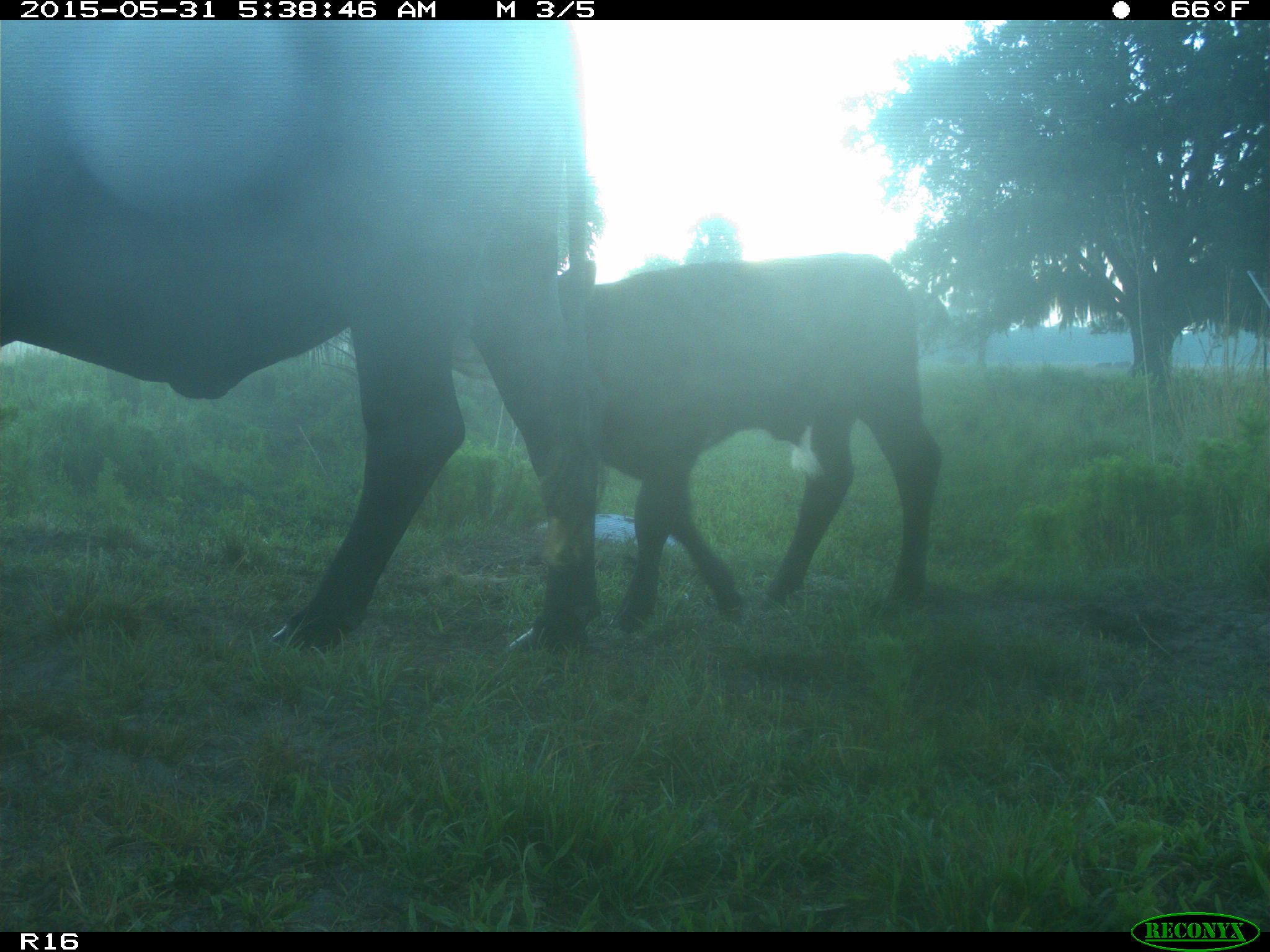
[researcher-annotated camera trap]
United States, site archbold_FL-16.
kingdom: Animalia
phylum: Chordata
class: Mammalia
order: Artiodactyla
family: Bovidae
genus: Bos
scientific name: Bos taurus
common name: domestic cow